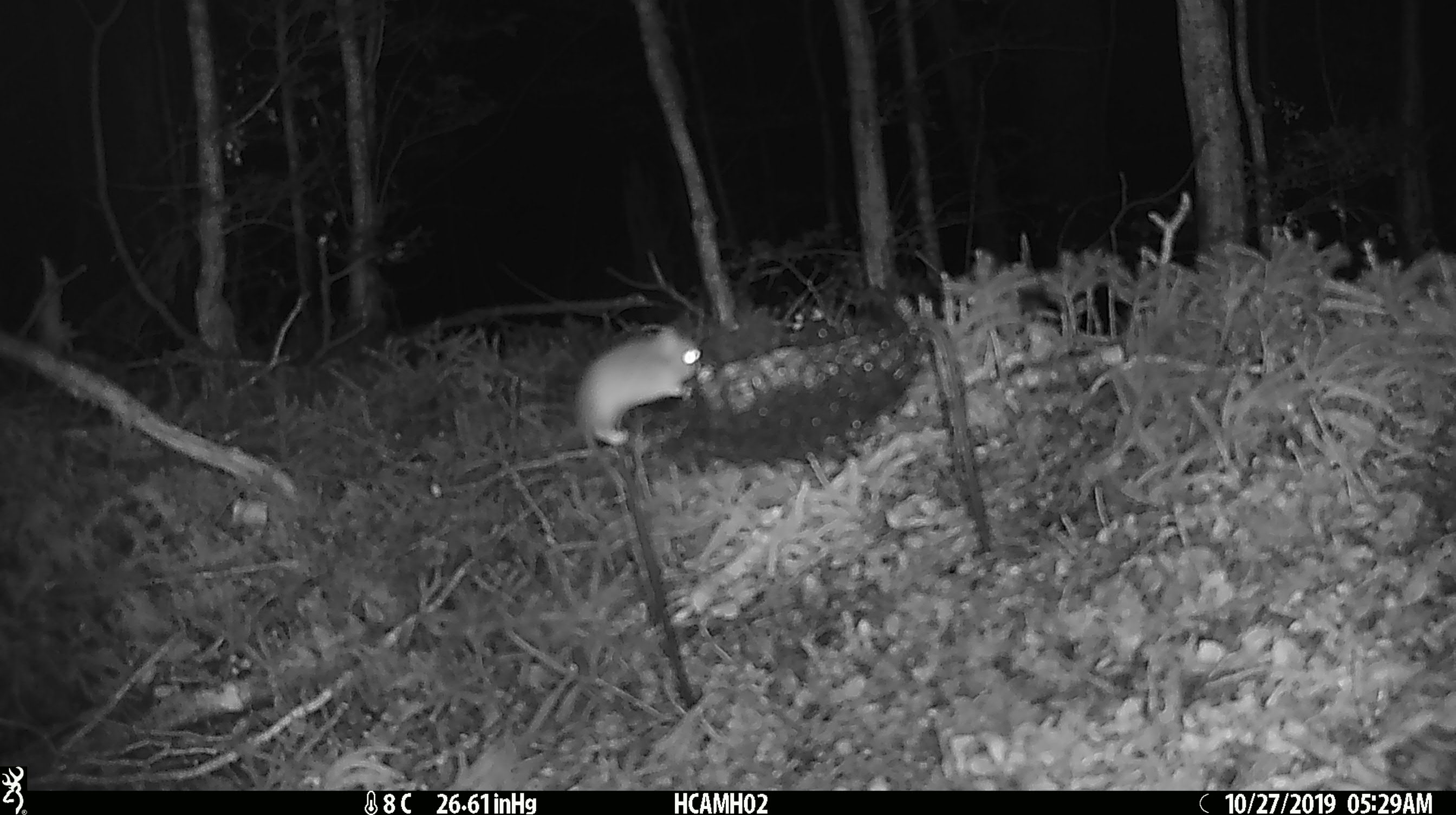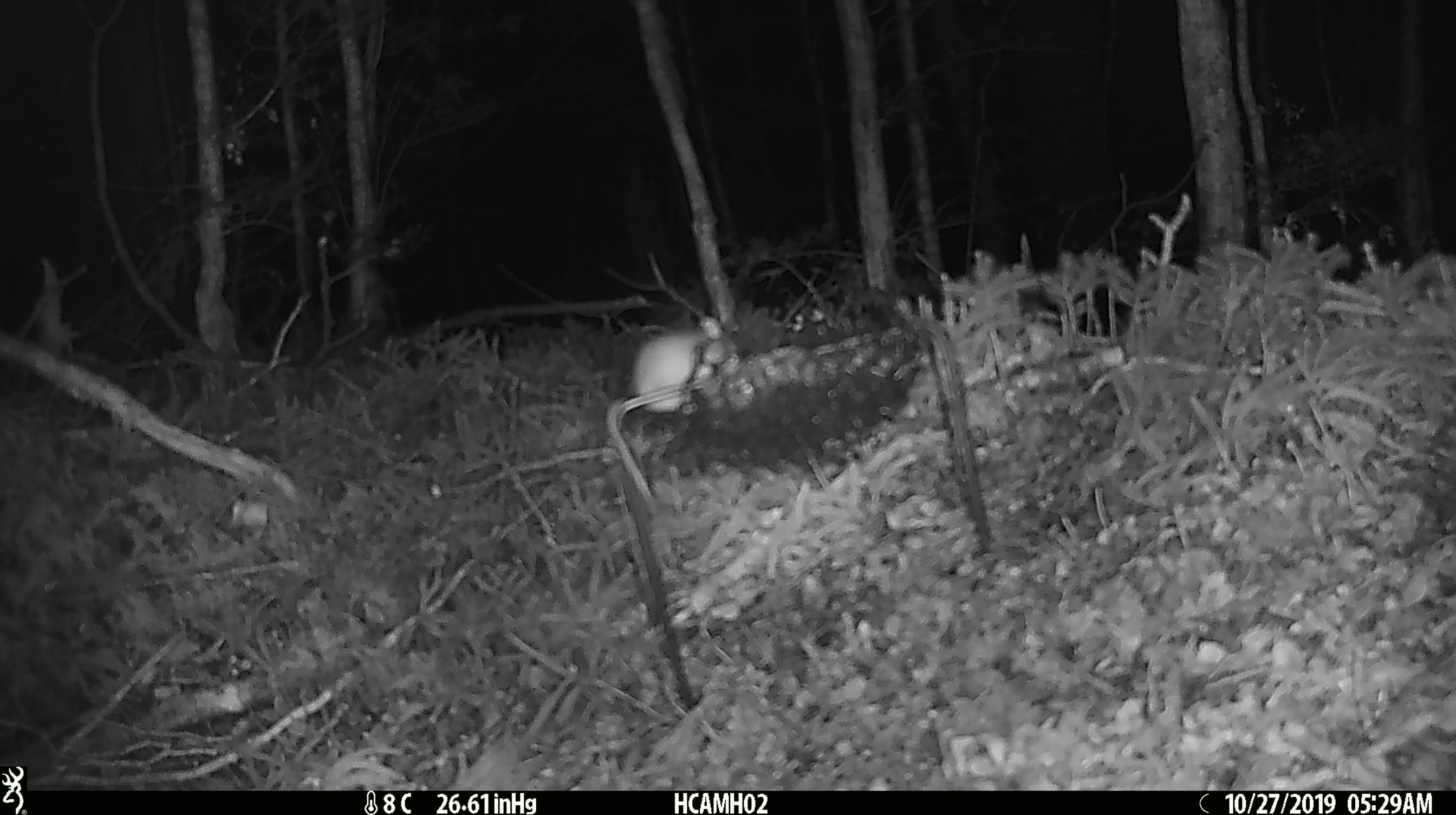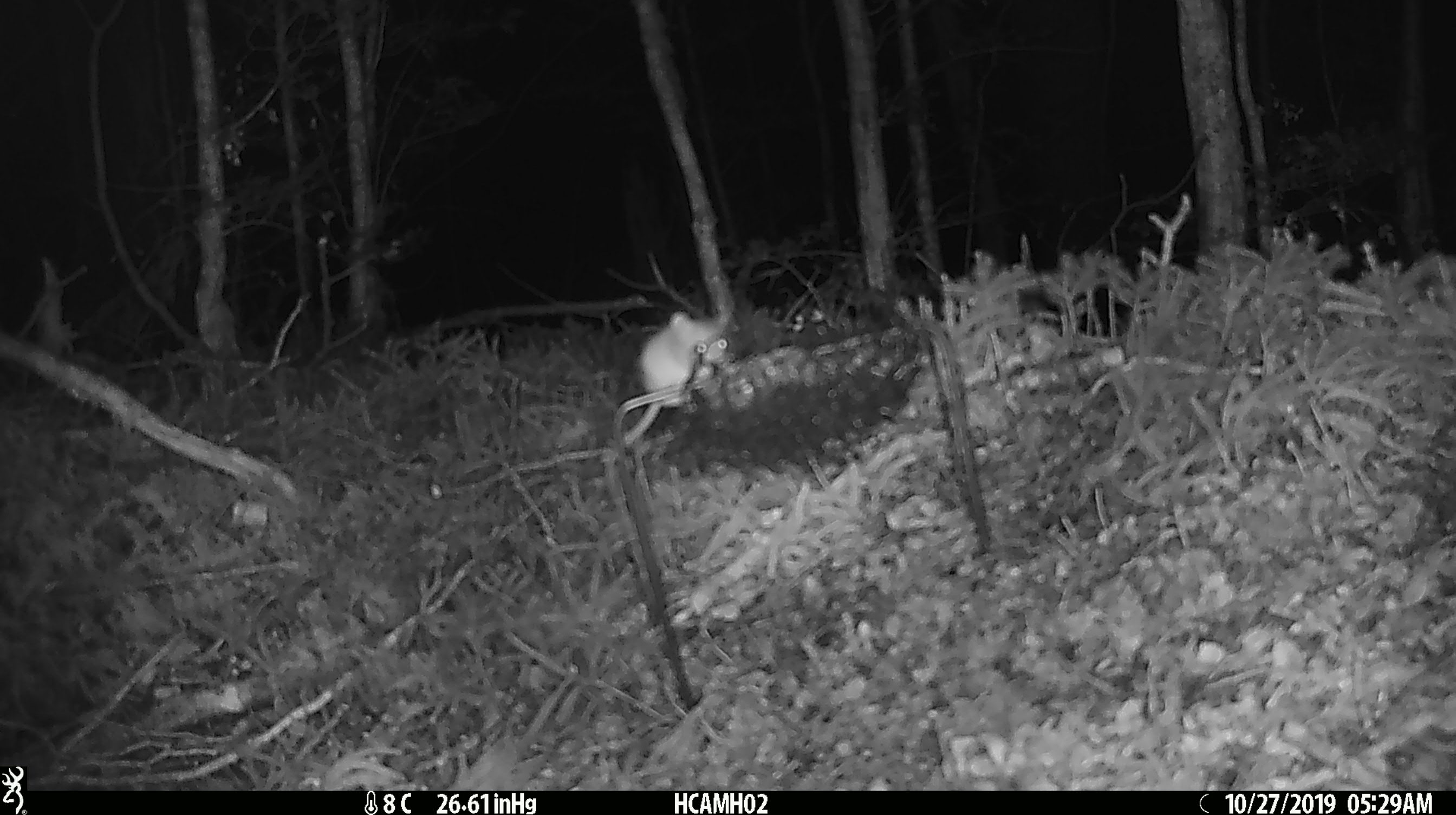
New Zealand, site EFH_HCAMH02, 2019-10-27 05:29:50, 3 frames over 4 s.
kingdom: Animalia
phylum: Chordata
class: Mammalia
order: Rodentia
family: Muridae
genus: Mus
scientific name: Mus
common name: mouse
Mouse (Mus).